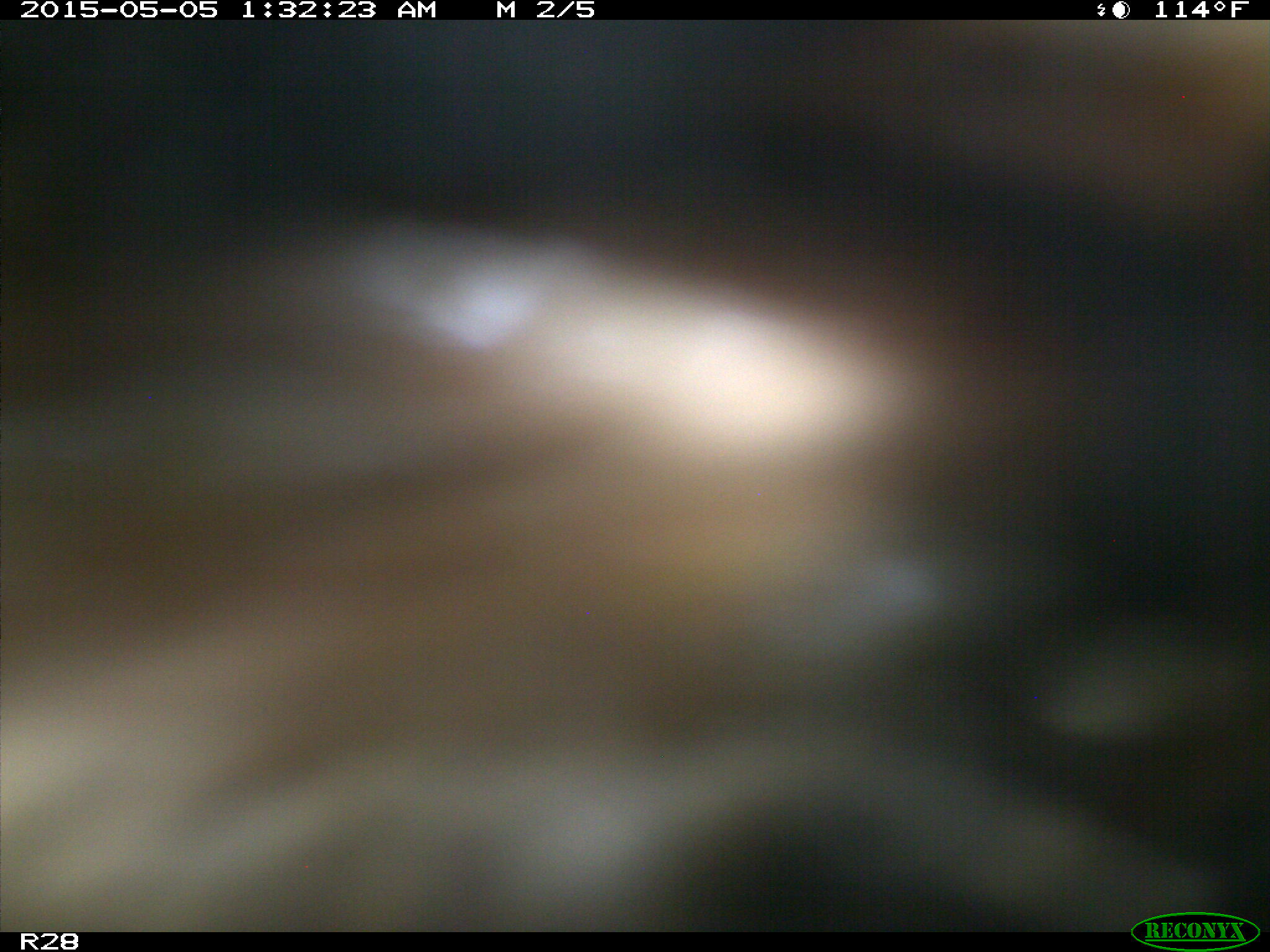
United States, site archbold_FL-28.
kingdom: Animalia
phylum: Chordata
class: Mammalia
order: Artiodactyla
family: Bovidae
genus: Bos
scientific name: Bos taurus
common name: domestic cow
Bos taurus (domestic cow).